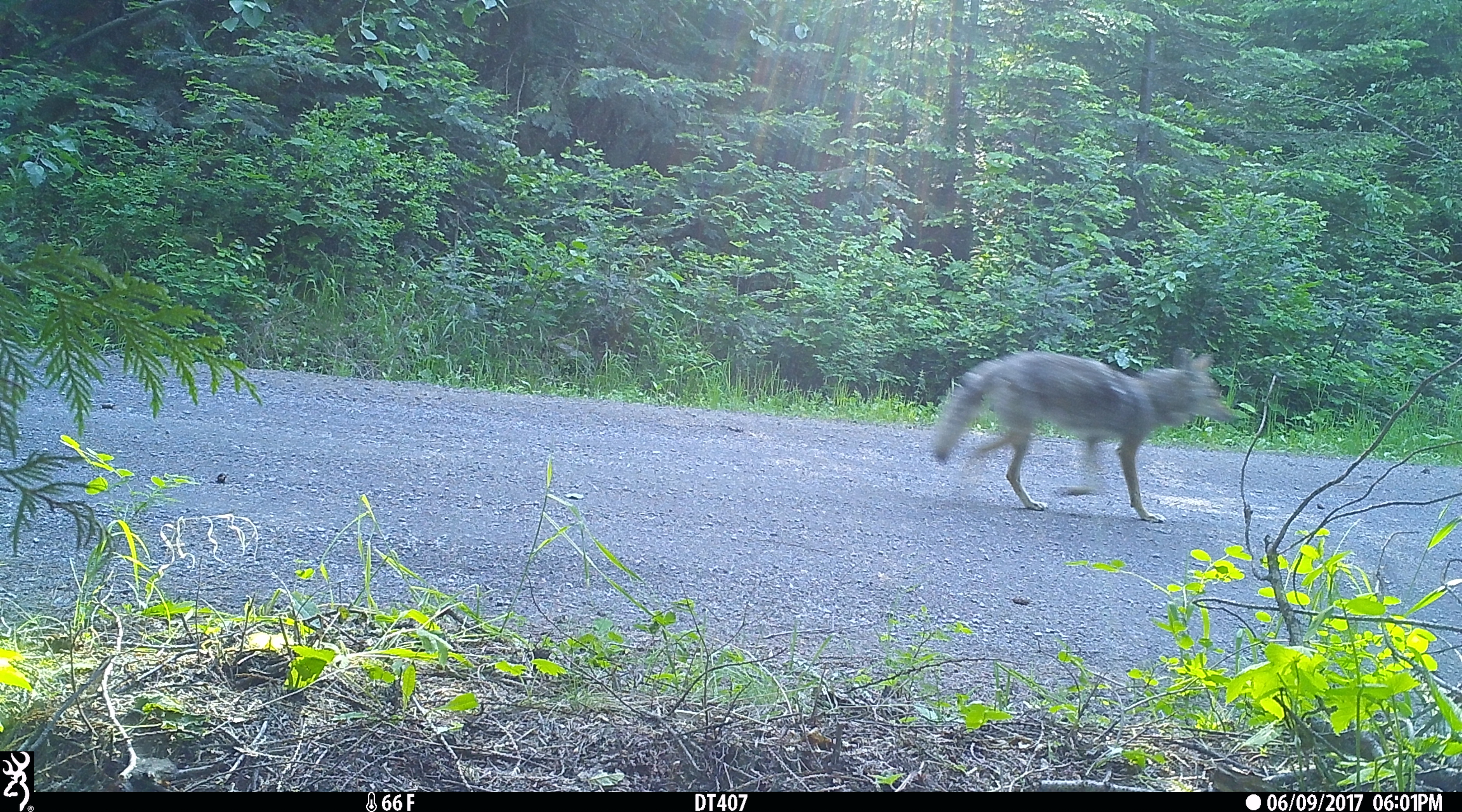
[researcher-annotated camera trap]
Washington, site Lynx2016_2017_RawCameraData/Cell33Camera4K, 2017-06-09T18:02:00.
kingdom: Animalia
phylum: Chordata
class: Mammalia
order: Carnivora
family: Canidae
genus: Canis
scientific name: Canis latrans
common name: coyote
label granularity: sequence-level